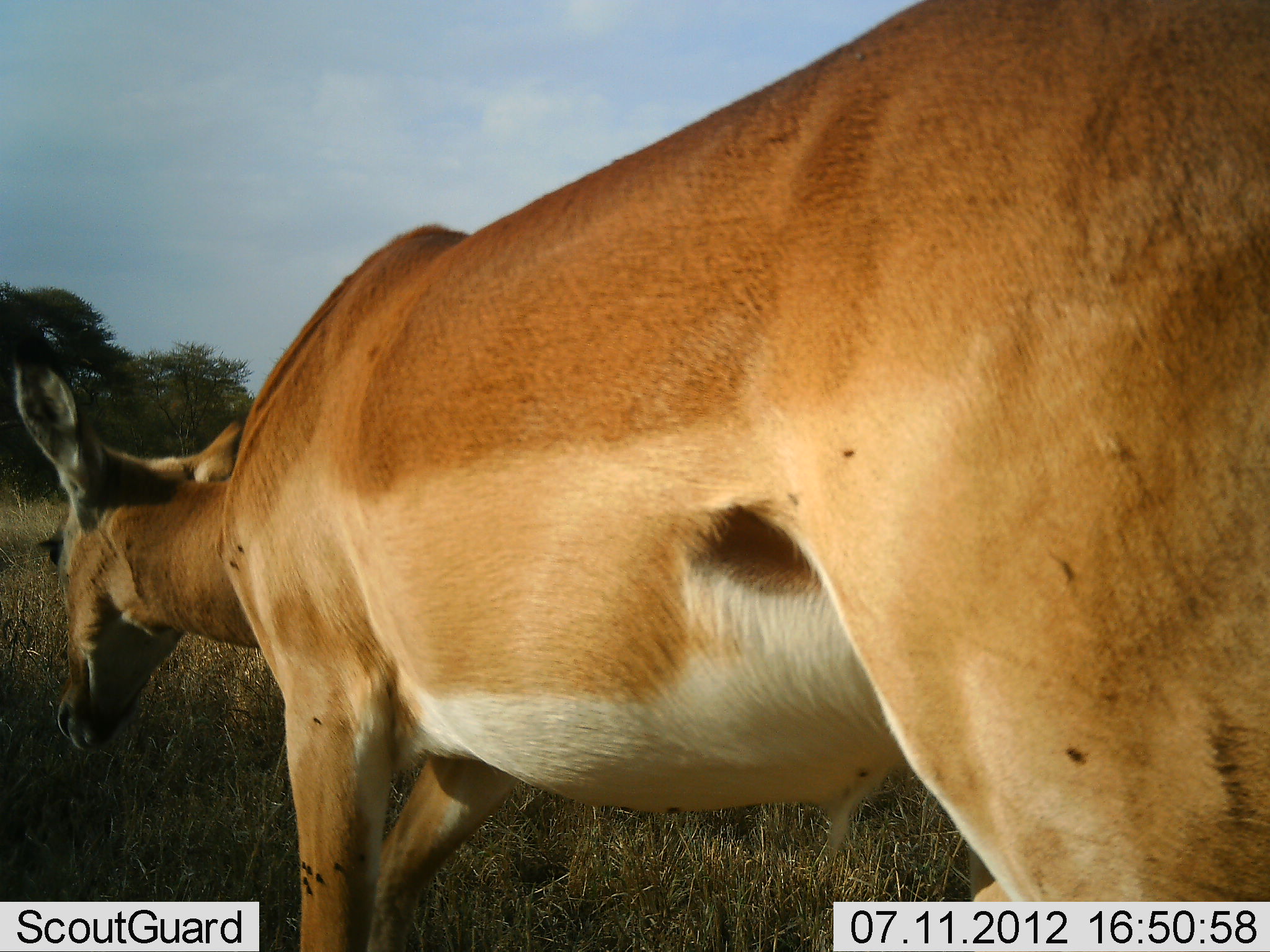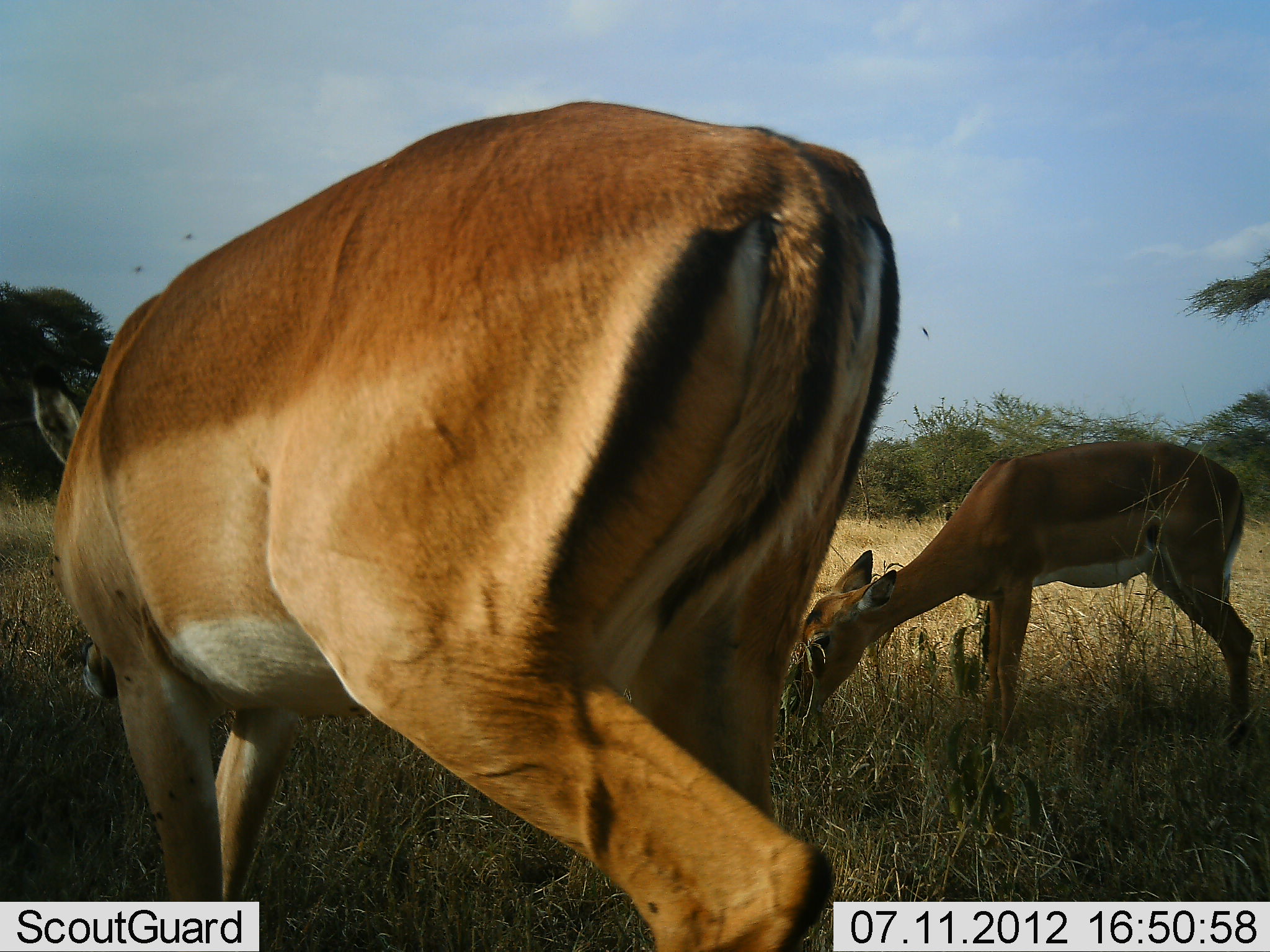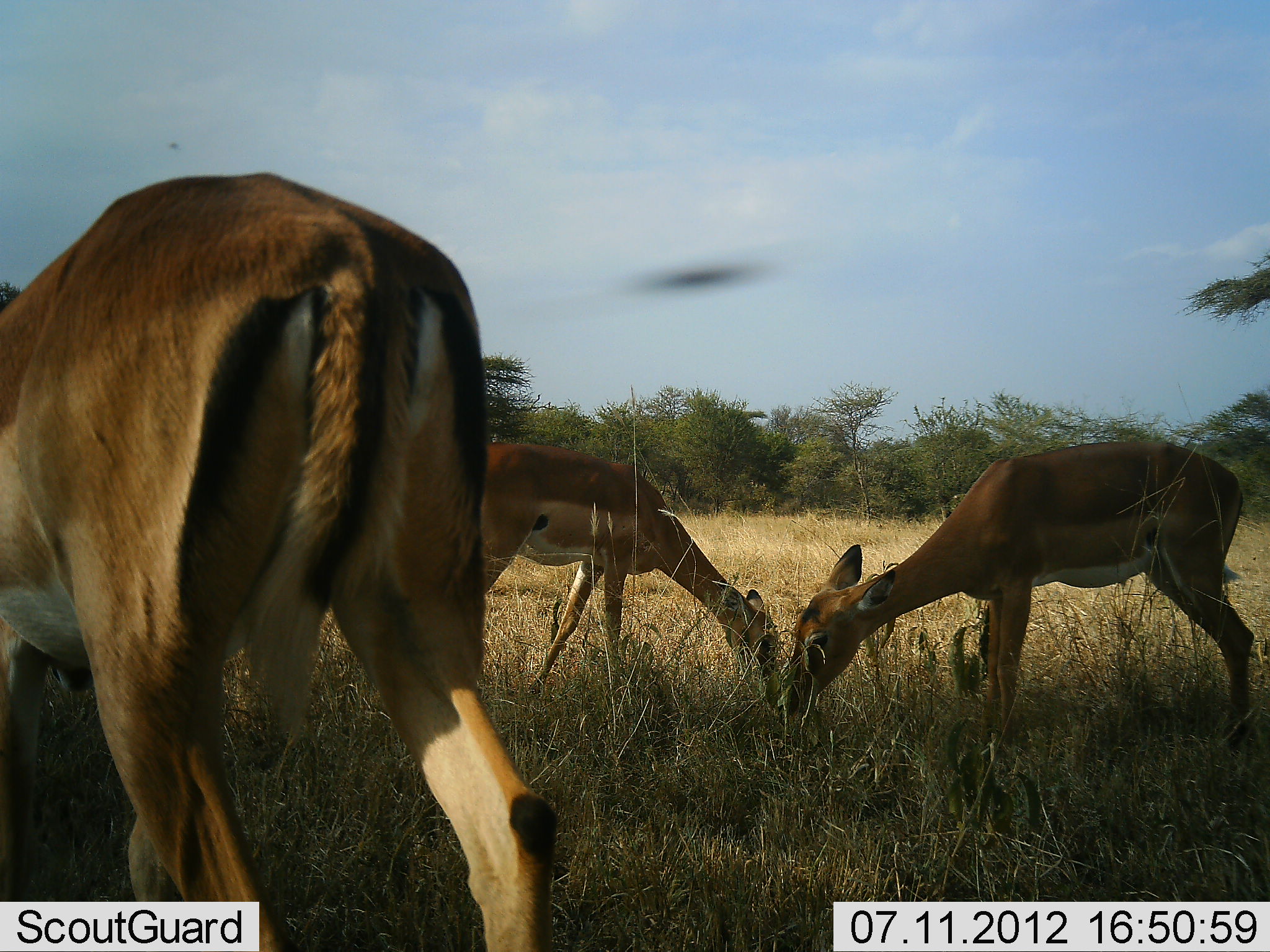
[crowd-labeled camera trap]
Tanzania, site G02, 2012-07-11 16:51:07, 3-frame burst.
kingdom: Animalia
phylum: Chordata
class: Mammalia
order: Artiodactyla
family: Bovidae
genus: Aepyceros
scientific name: Aepyceros melampus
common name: impala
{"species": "impala (Aepyceros melampus)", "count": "3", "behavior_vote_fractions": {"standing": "20%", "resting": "0%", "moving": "40%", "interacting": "0%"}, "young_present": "0%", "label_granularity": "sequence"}